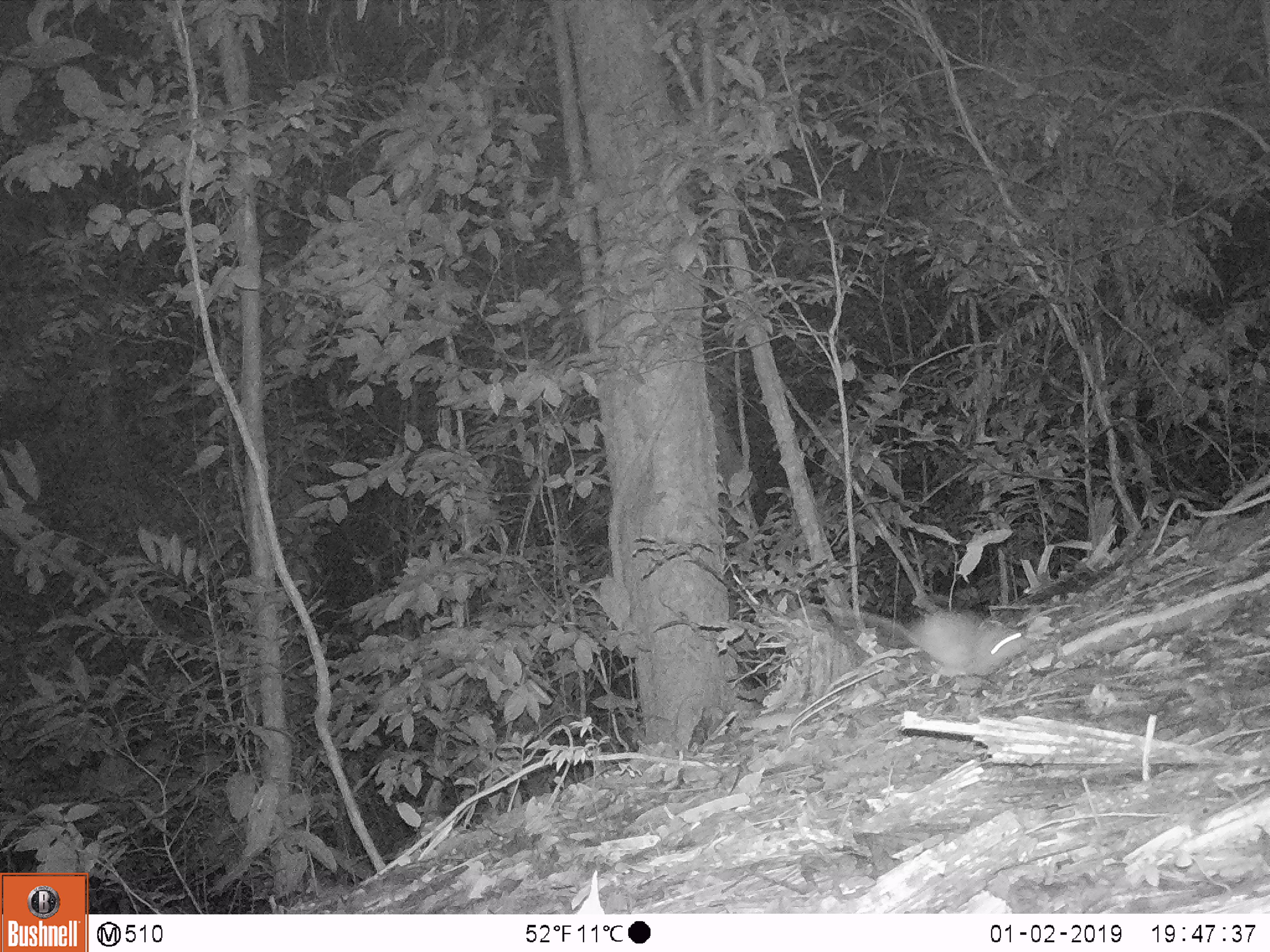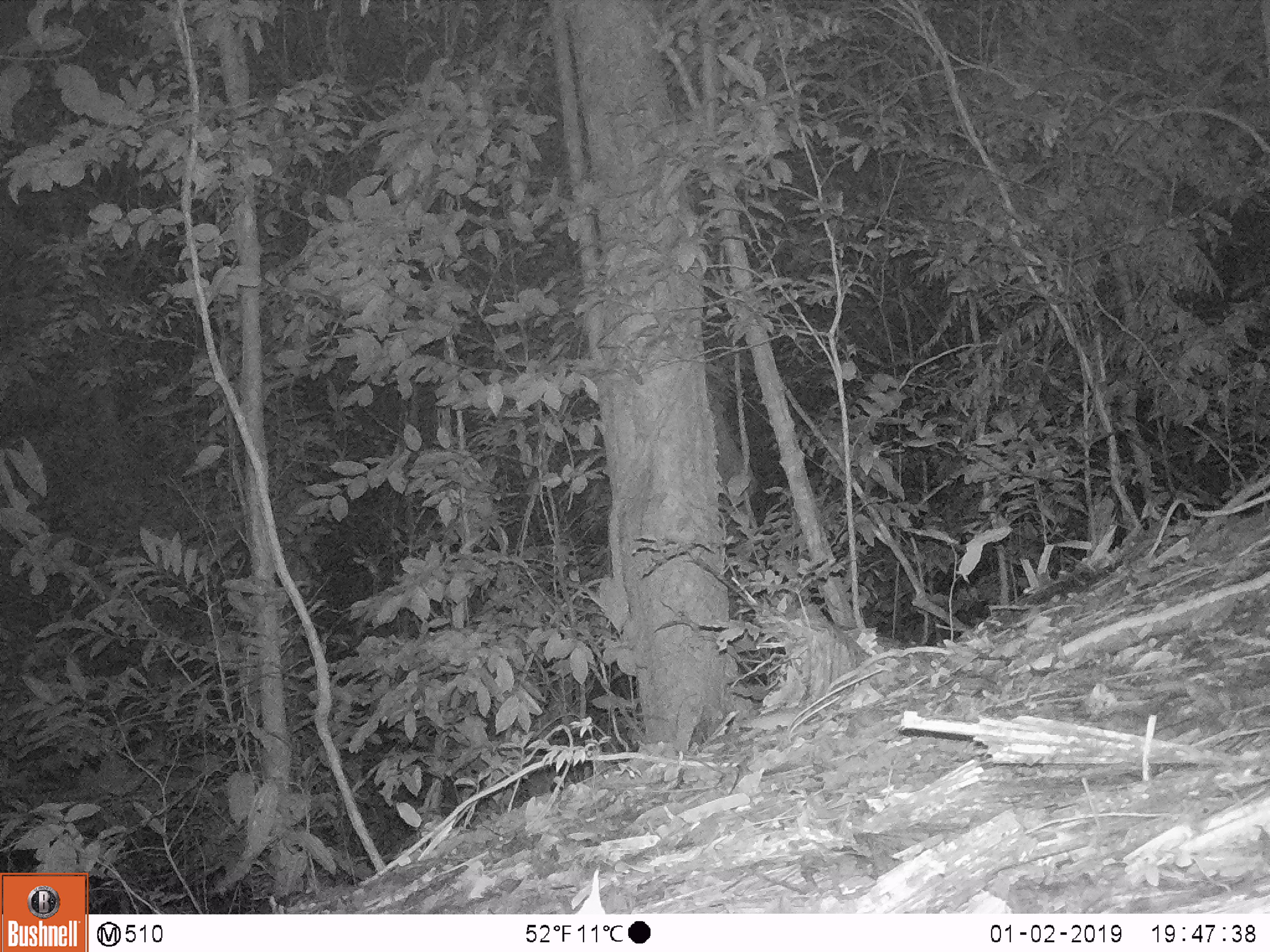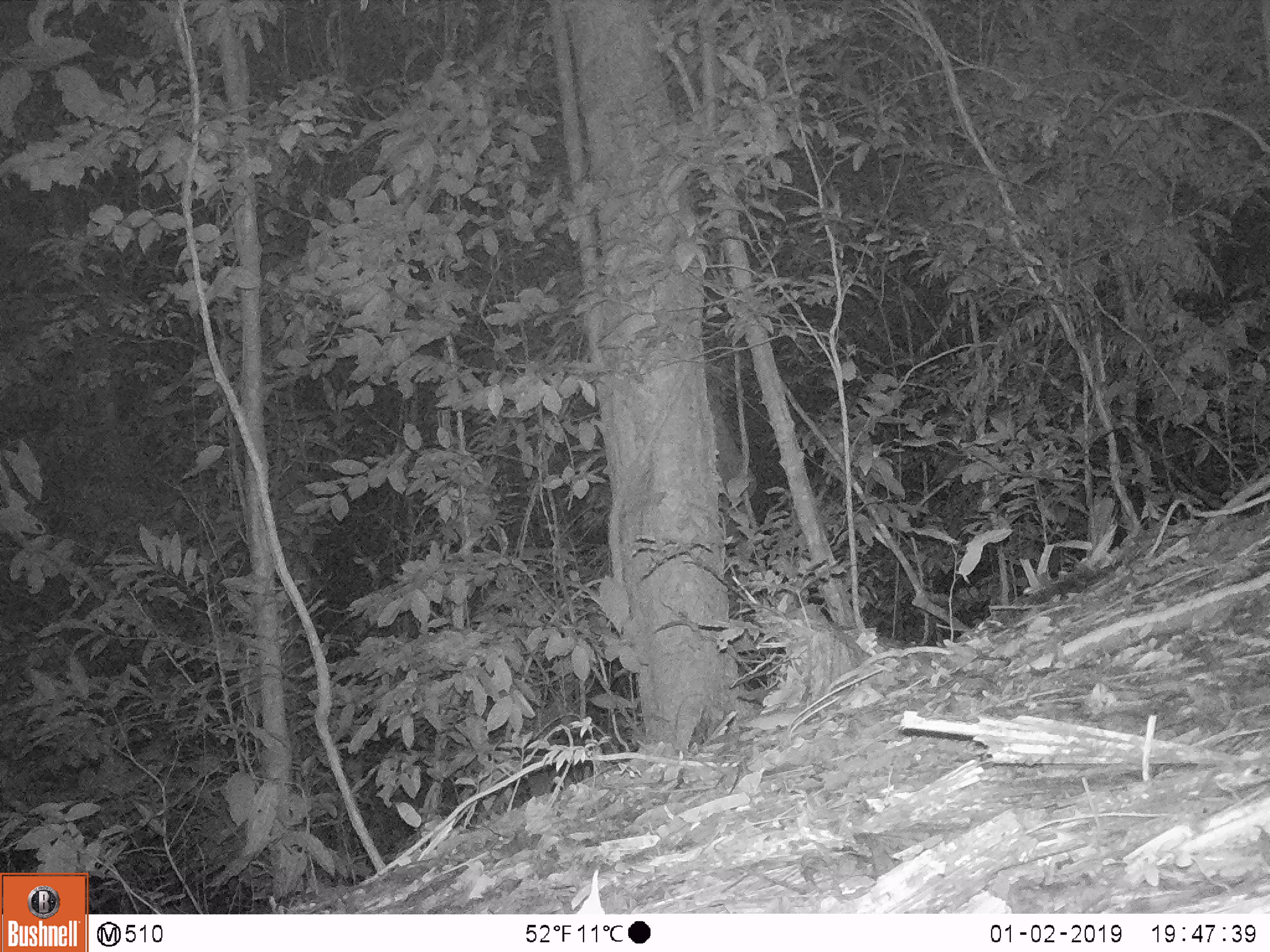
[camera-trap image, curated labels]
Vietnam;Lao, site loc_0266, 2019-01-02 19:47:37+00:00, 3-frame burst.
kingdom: Animalia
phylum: Chordata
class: Mammalia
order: Rodentia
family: Muridae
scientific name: Muridae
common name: old-world mice and rats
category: unidentified murid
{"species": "unidentified murid (old-world mice and rats) (Muridae)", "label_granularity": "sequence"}